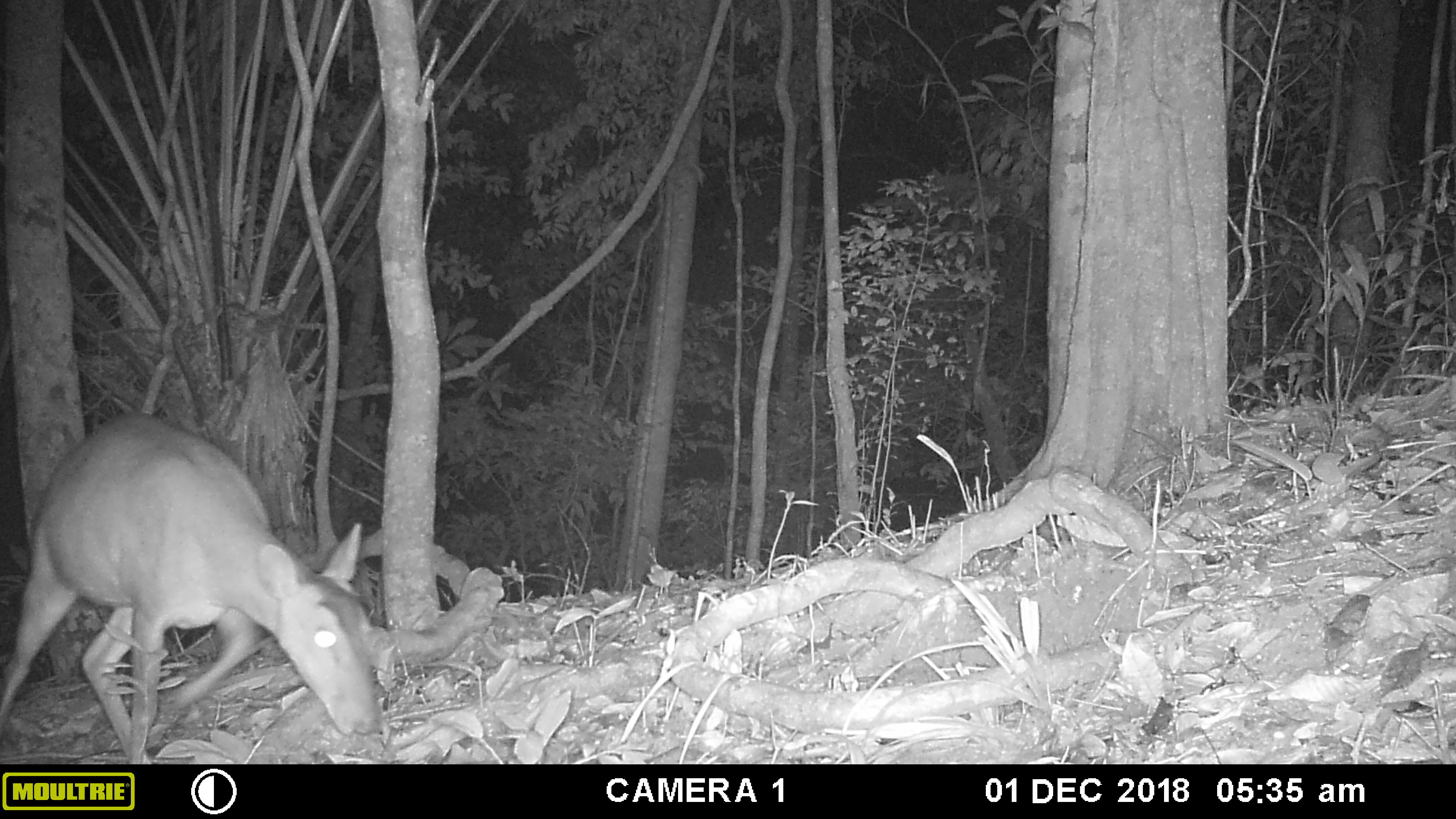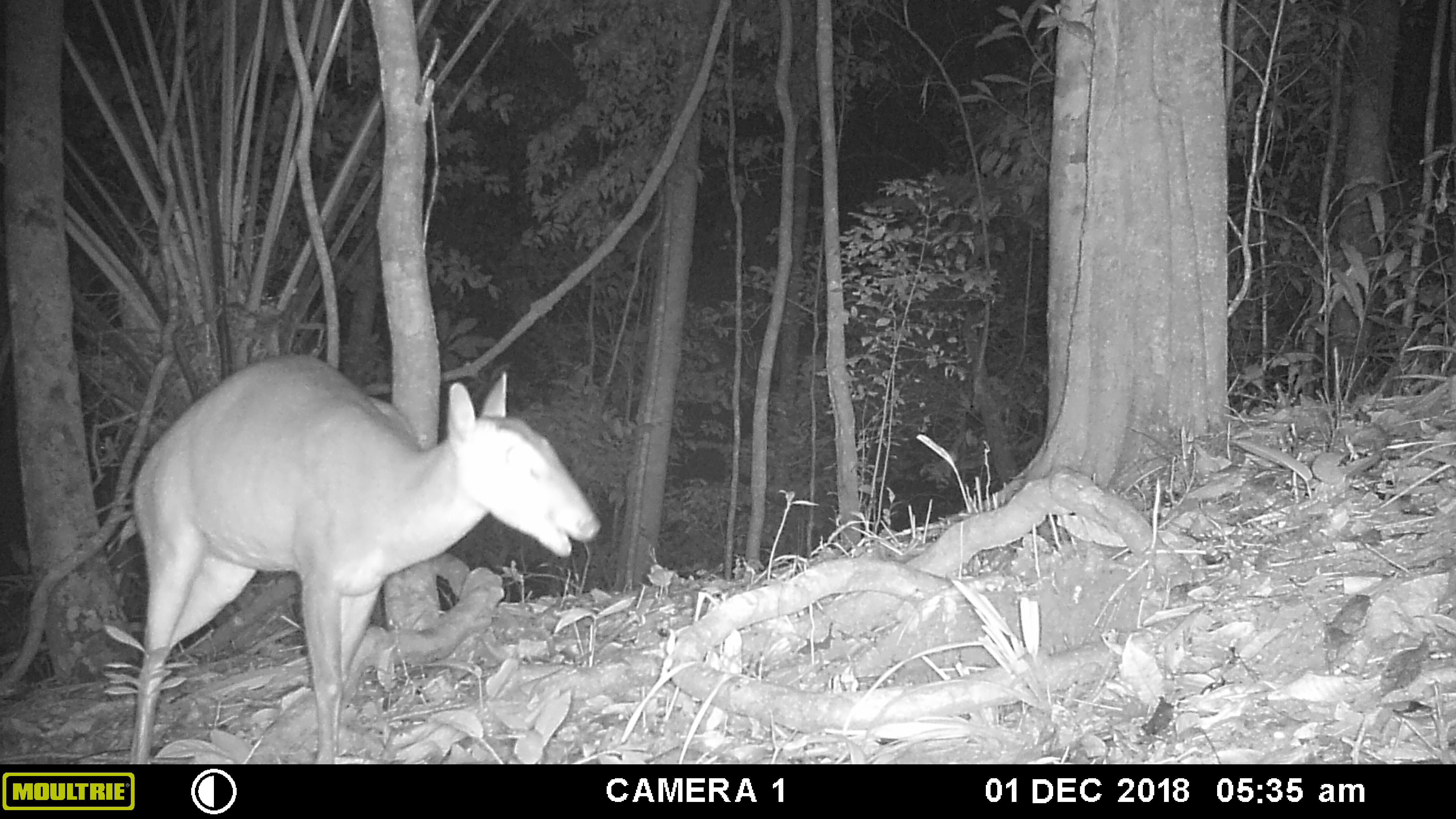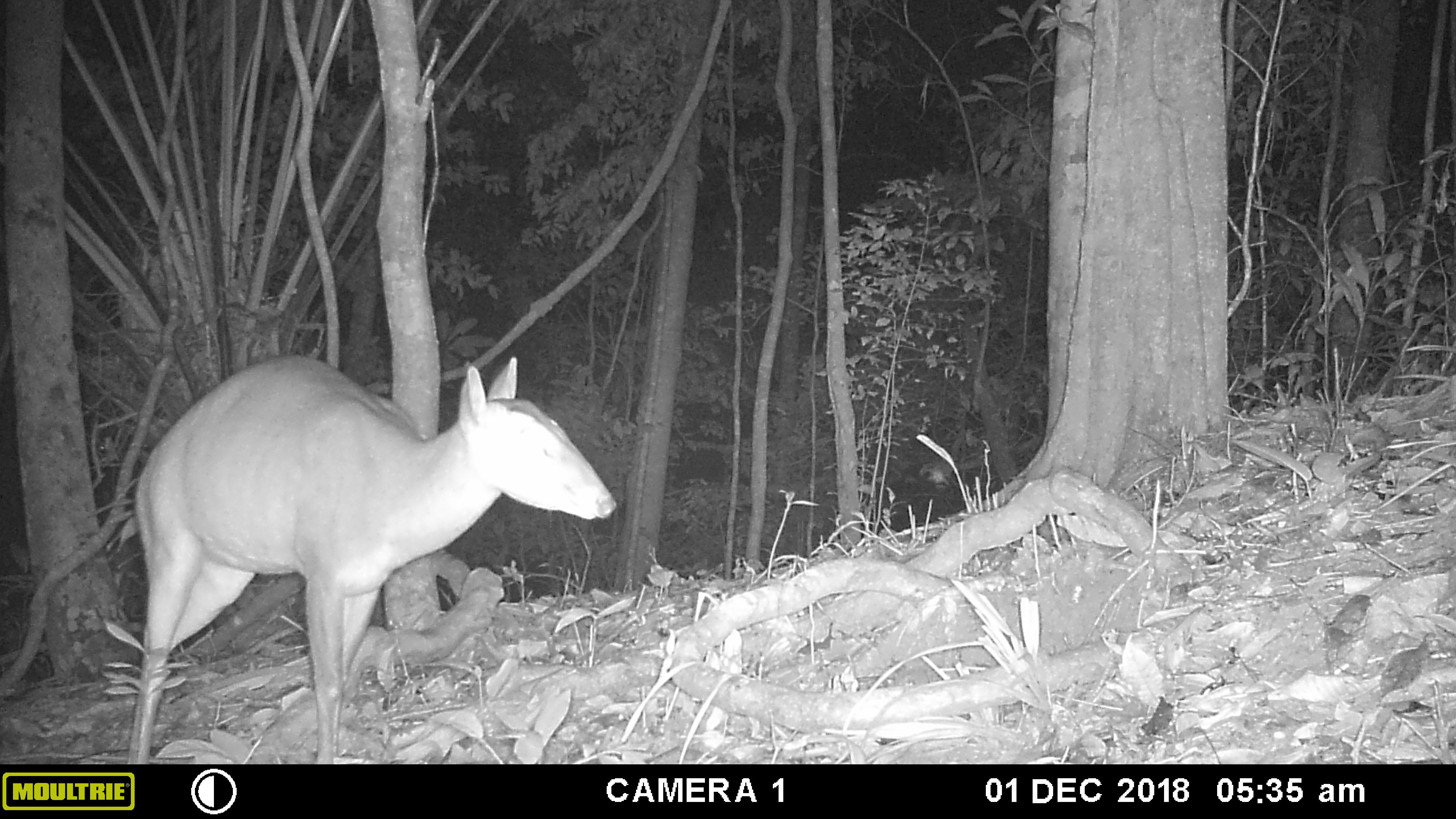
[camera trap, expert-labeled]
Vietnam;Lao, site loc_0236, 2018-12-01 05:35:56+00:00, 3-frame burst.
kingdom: Animalia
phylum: Chordata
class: Mammalia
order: Artiodactyla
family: Cervidae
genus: Muntiacus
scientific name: Muntiacus vuquangensis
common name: large-antlered muntjac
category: large antlered muntjac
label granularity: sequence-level